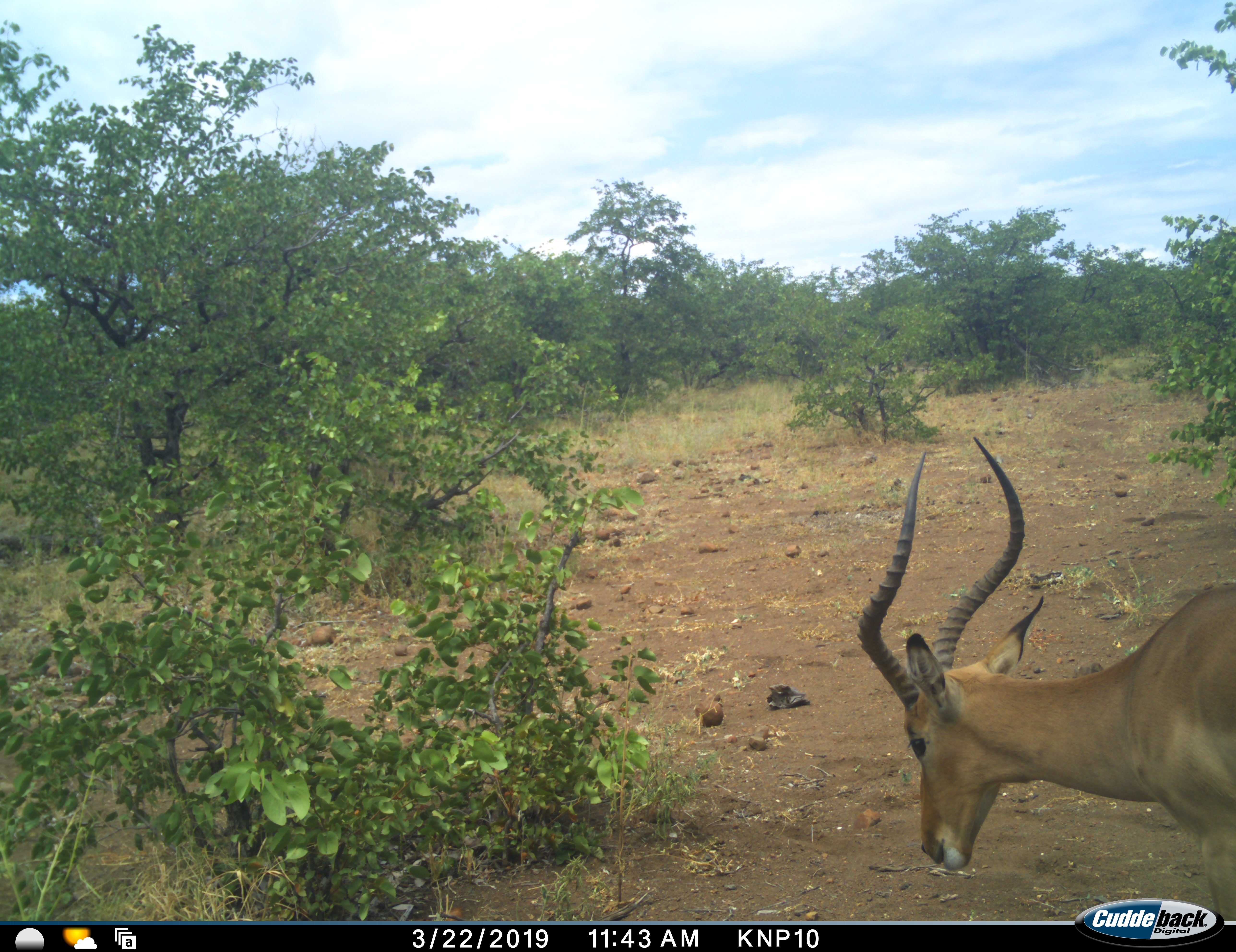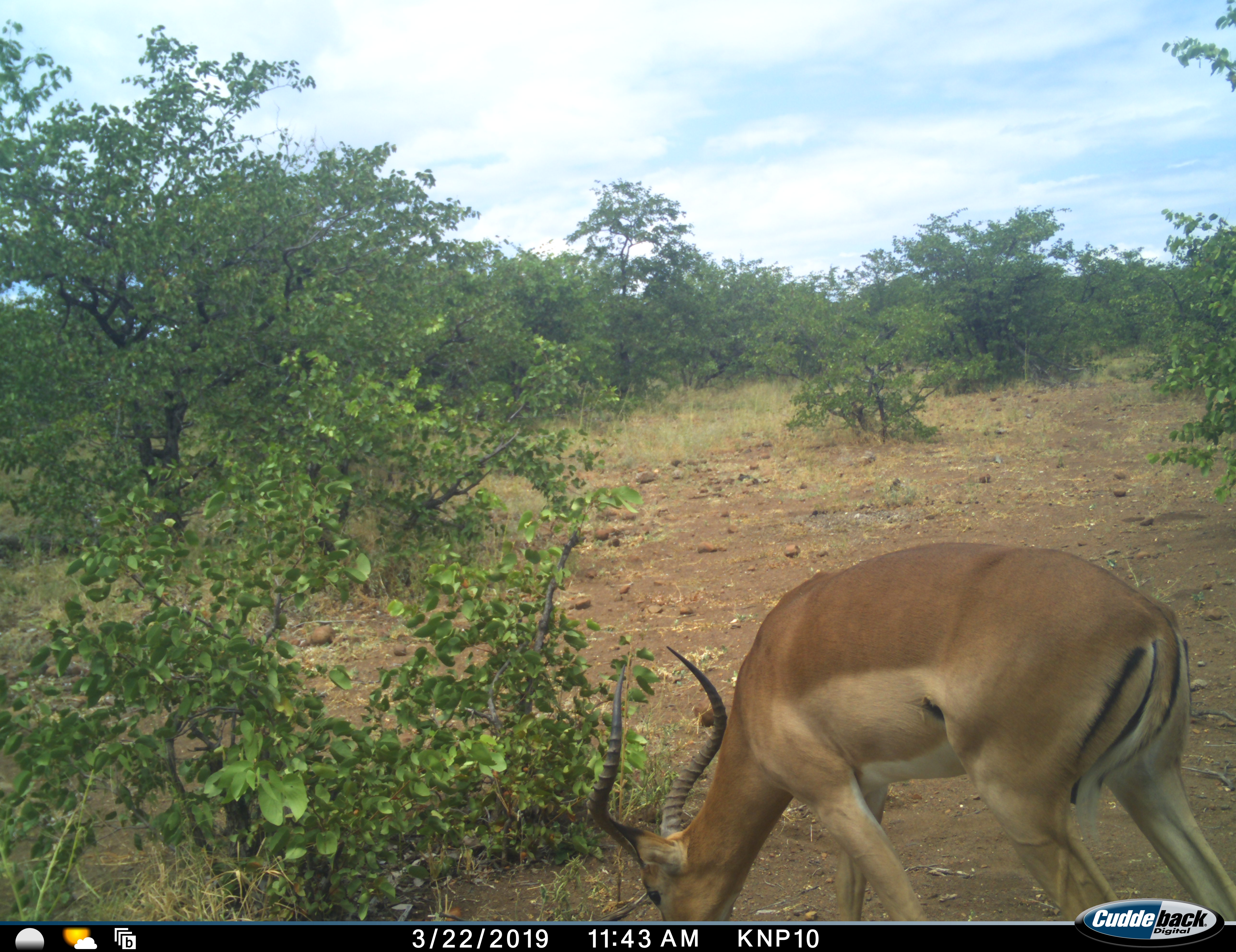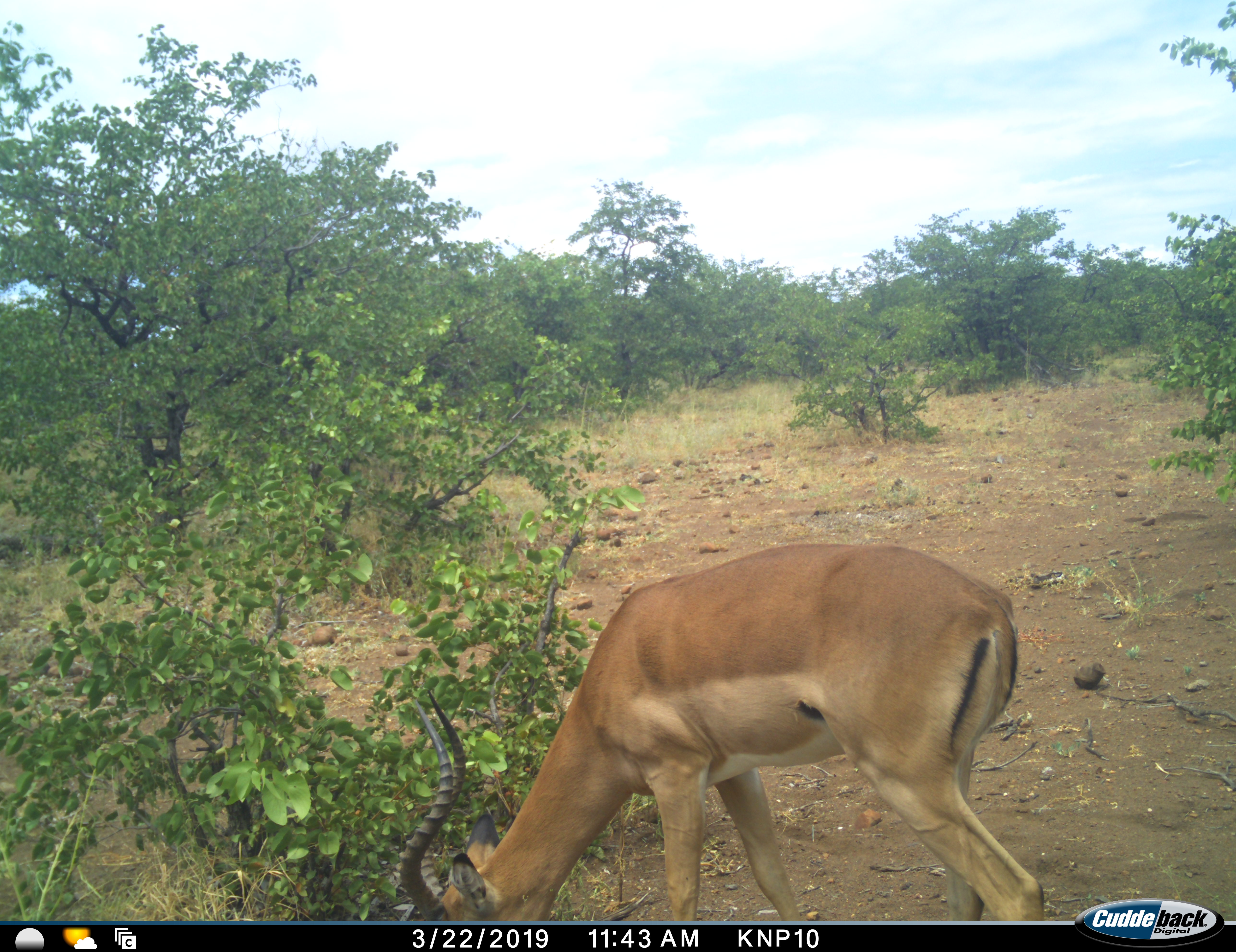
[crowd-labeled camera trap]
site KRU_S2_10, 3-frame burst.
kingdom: Animalia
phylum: Chordata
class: Mammalia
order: Artiodactyla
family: Bovidae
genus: Aepyceros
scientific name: Aepyceros melampus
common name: impala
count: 1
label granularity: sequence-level